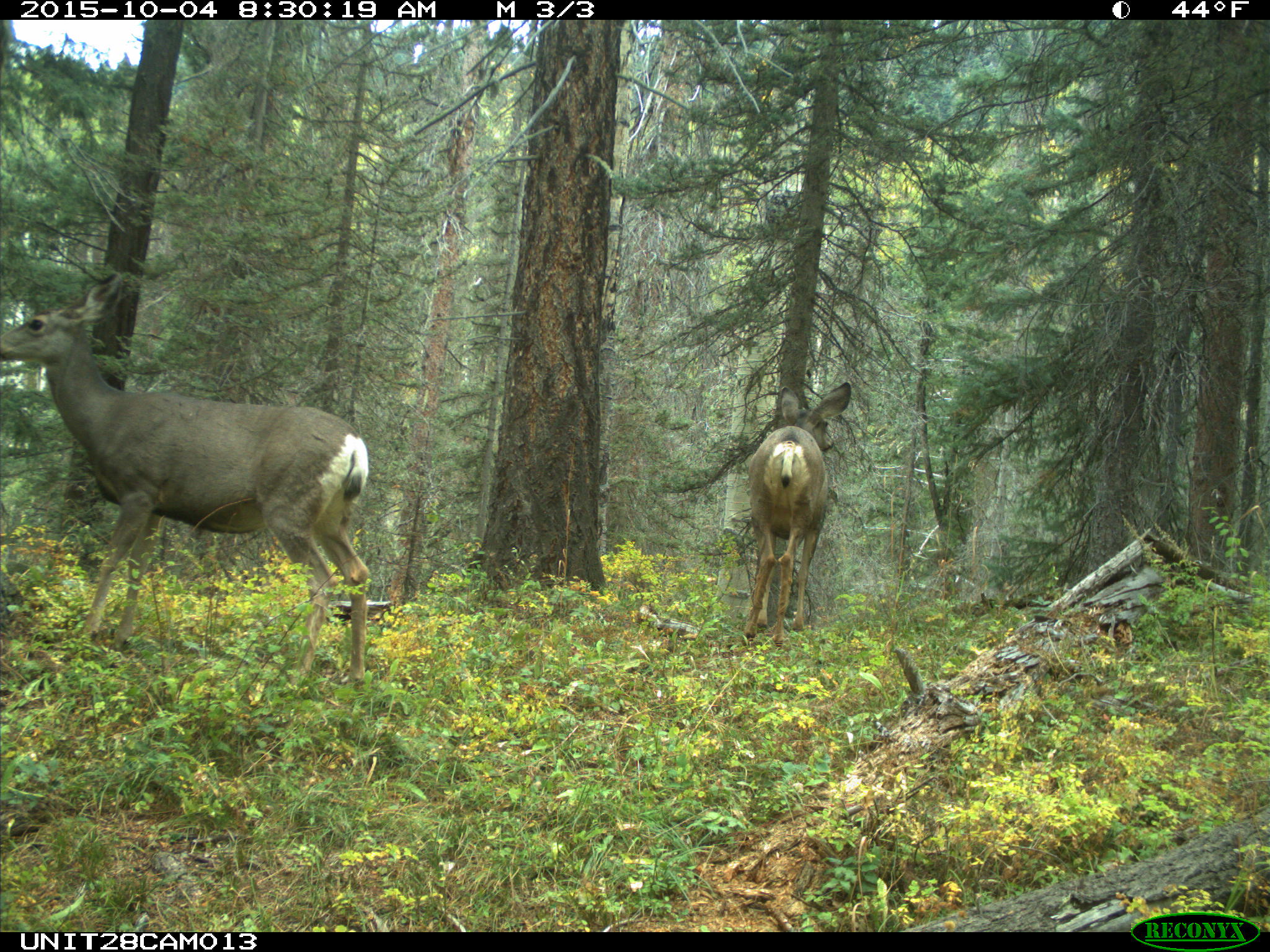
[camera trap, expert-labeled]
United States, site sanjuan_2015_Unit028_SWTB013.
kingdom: Animalia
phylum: Chordata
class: Mammalia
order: Artiodactyla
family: Cervidae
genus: Odocoileus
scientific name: Odocoileus hemionus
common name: mule deer